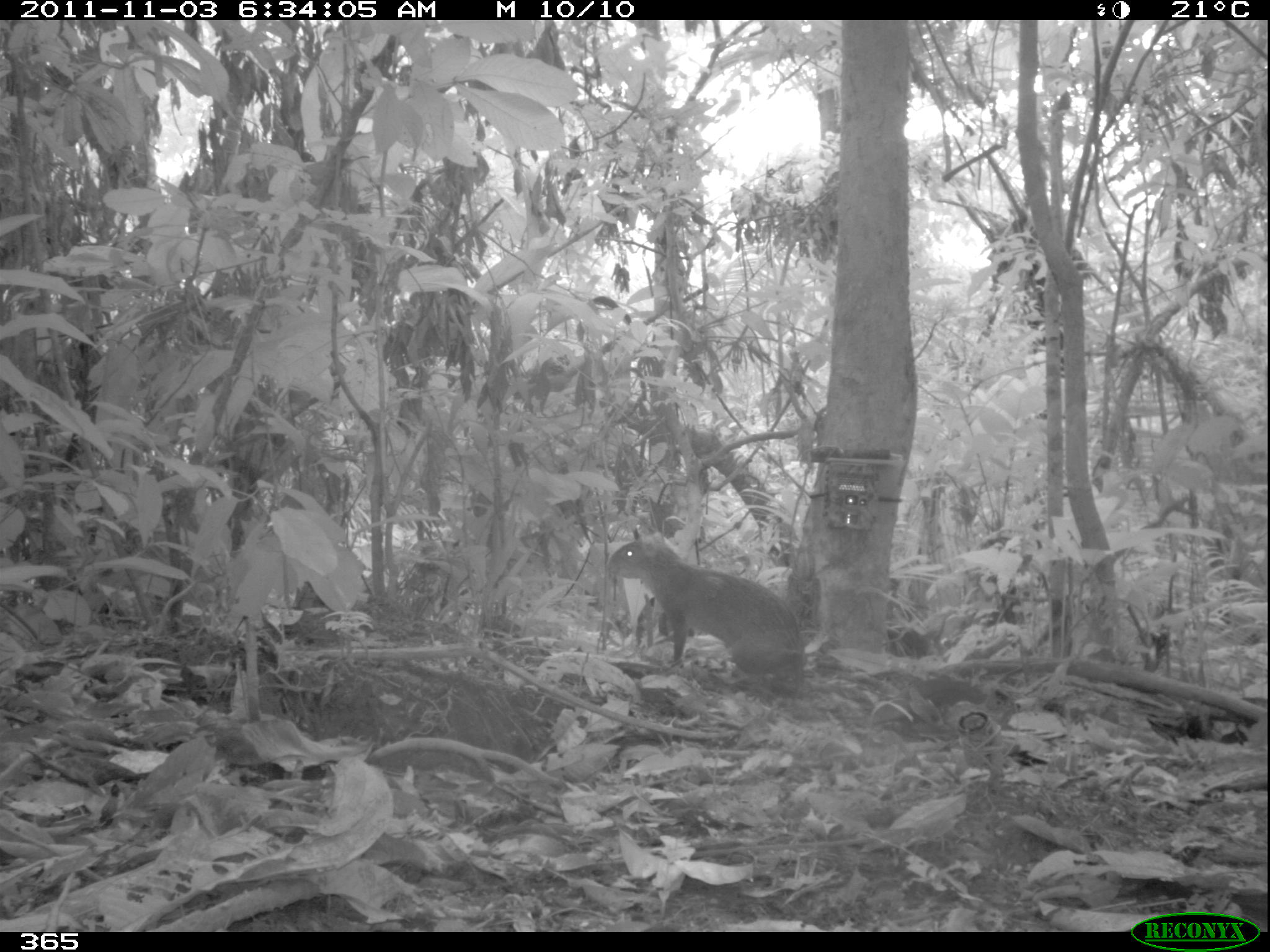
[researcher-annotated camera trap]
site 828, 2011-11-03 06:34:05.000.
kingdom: Animalia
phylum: Chordata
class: Mammalia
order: Rodentia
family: Dasyproctidae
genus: Dasyprocta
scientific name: Dasyprocta punctata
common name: central american agouti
Dasyprocta punctata (central american agouti).